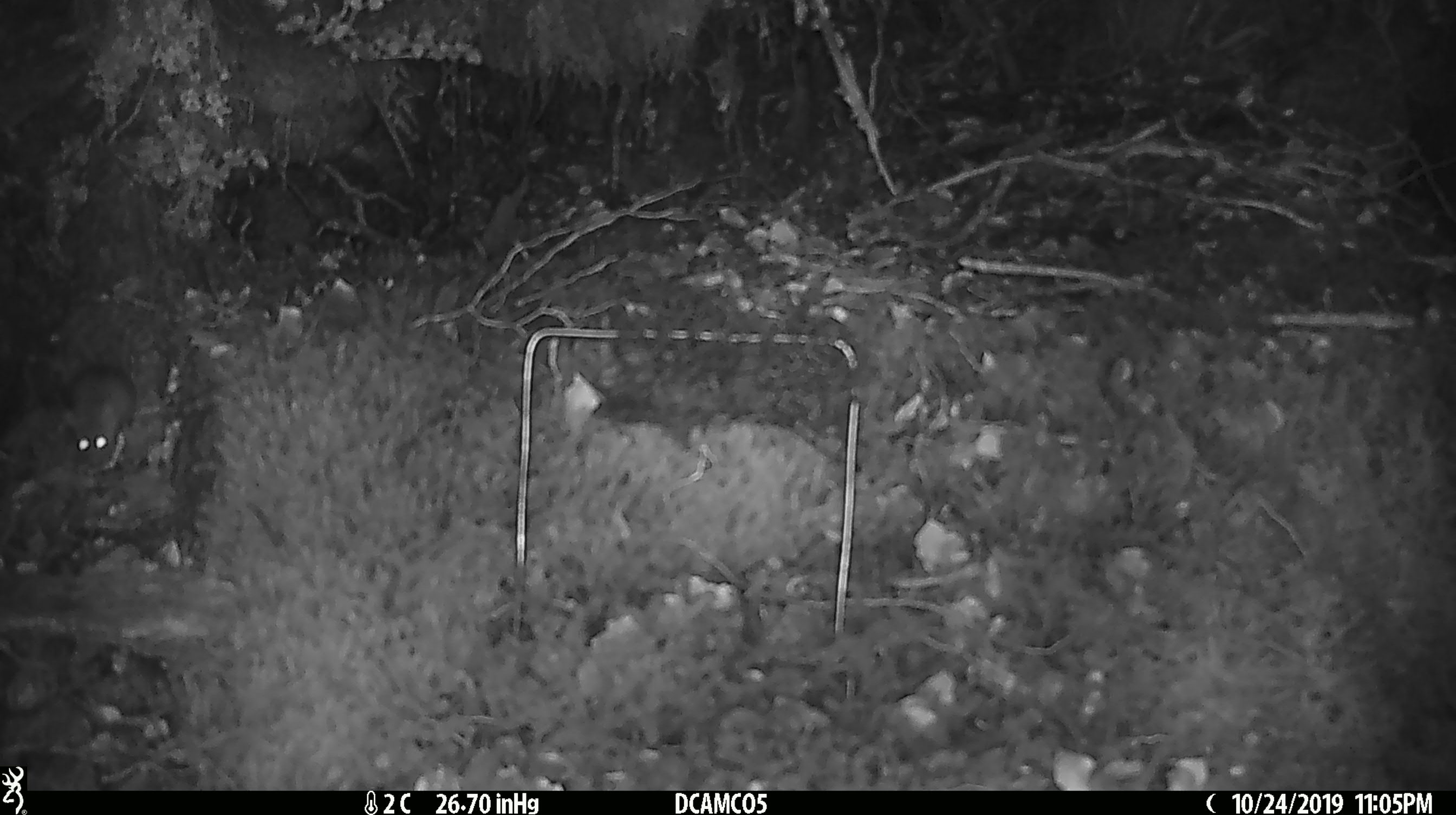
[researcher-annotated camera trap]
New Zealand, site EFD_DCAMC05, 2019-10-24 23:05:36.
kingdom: Animalia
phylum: Chordata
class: Mammalia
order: Rodentia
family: Muridae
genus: Mus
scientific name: Mus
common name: mouse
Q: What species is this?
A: Mouse (Mus).